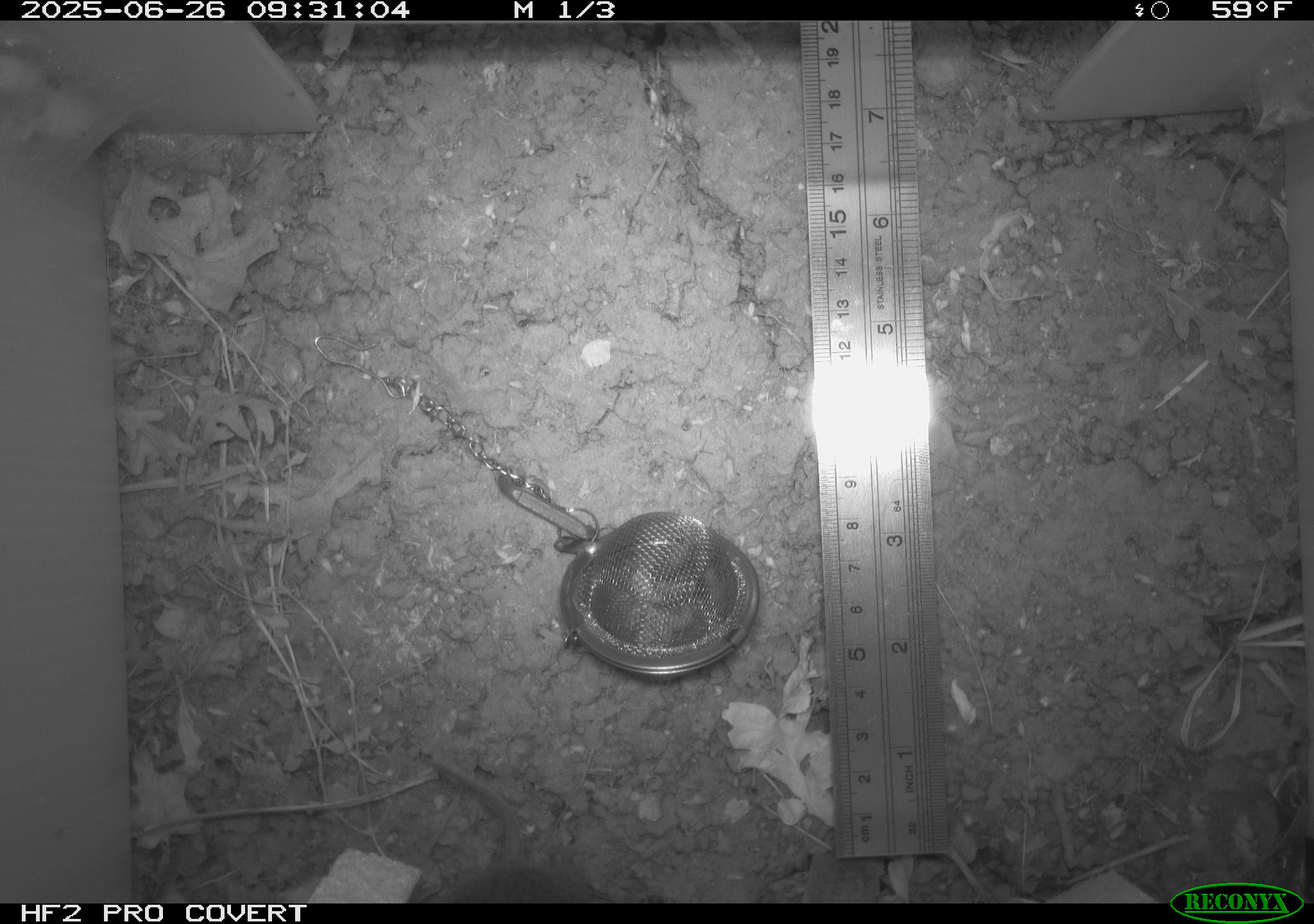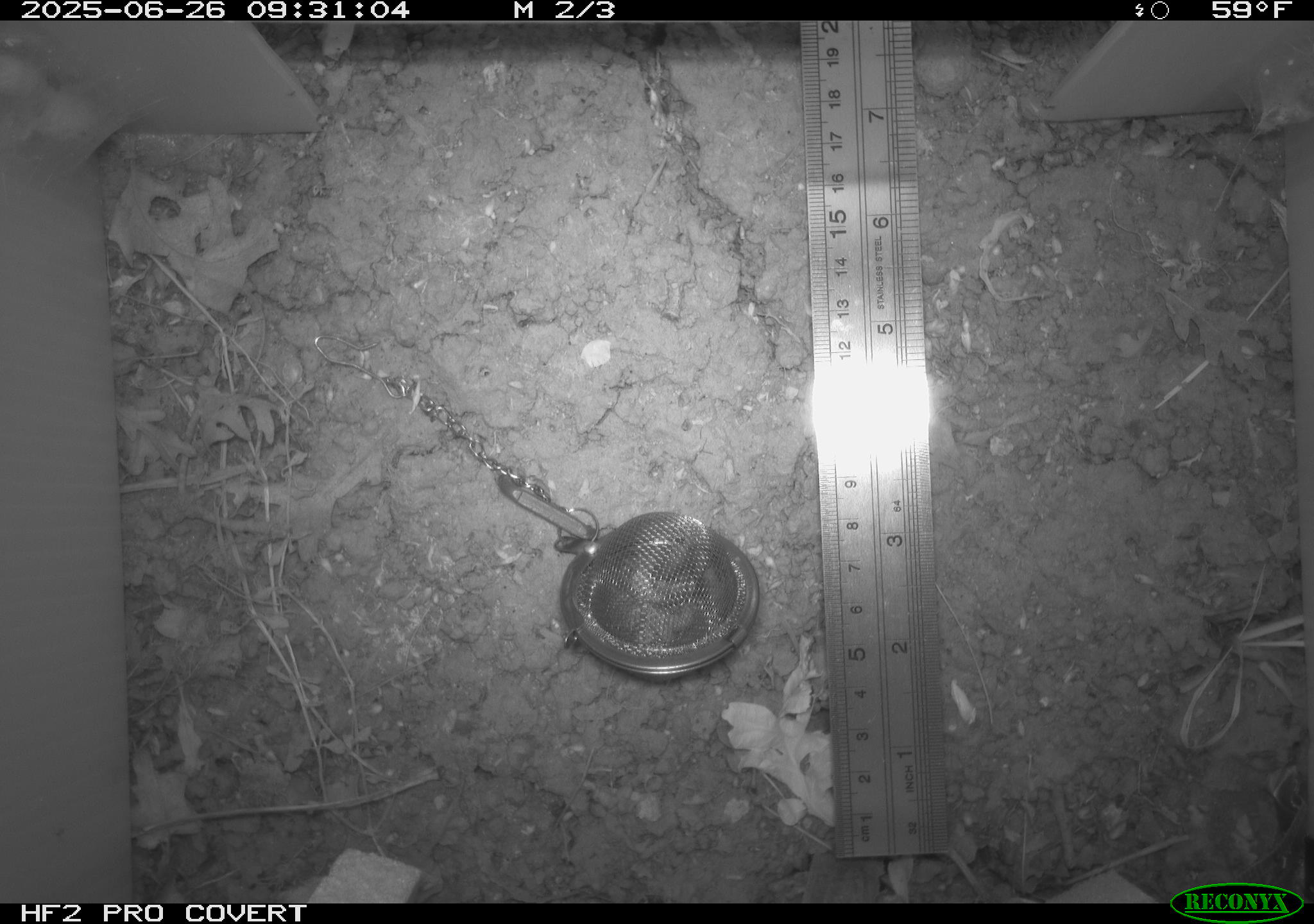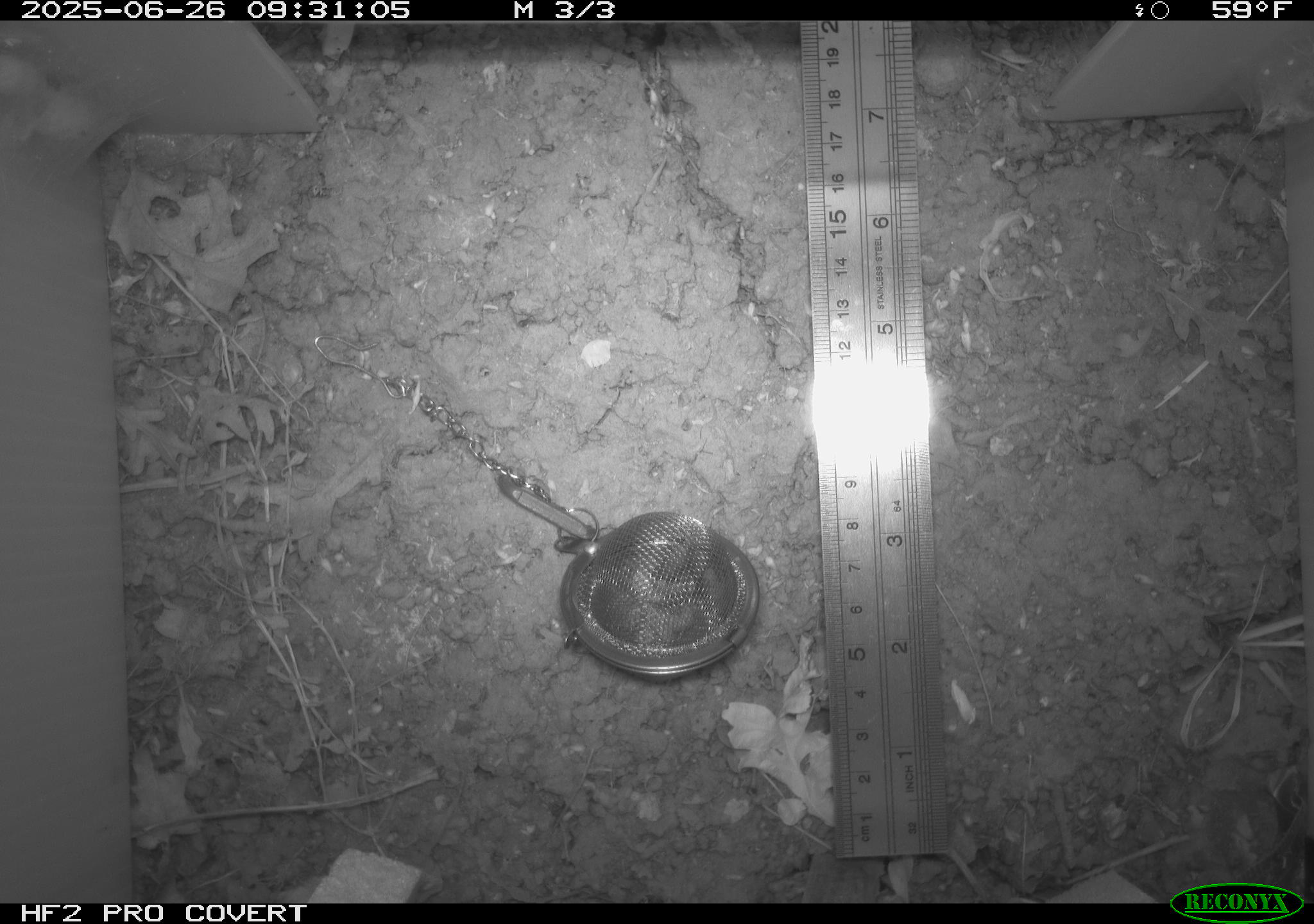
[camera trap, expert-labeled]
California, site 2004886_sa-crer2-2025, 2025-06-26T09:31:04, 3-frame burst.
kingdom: Animalia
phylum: Chordata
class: Mammalia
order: Rodentia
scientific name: Rodentia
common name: rodent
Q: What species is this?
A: Rodent (Rodentia).